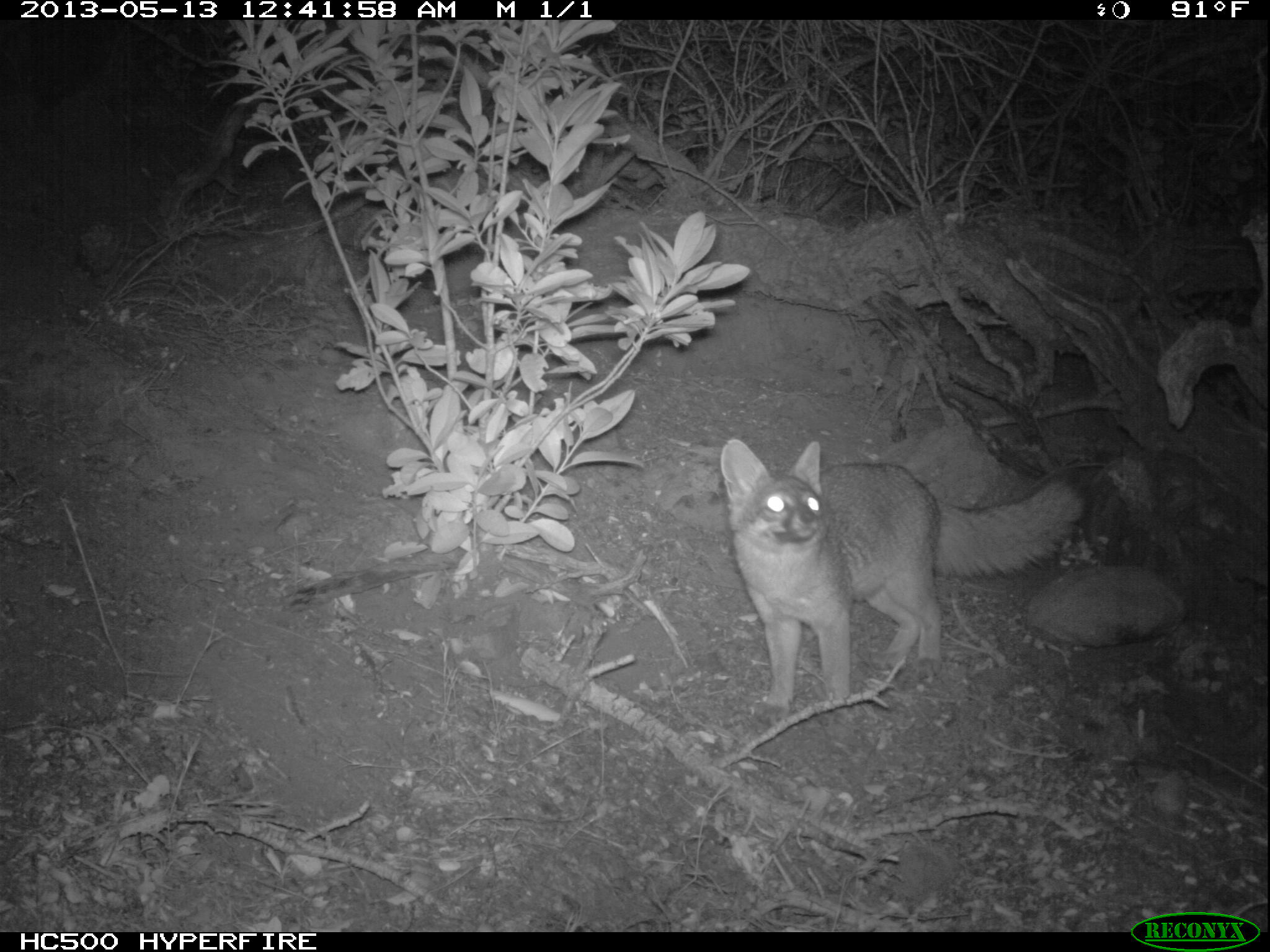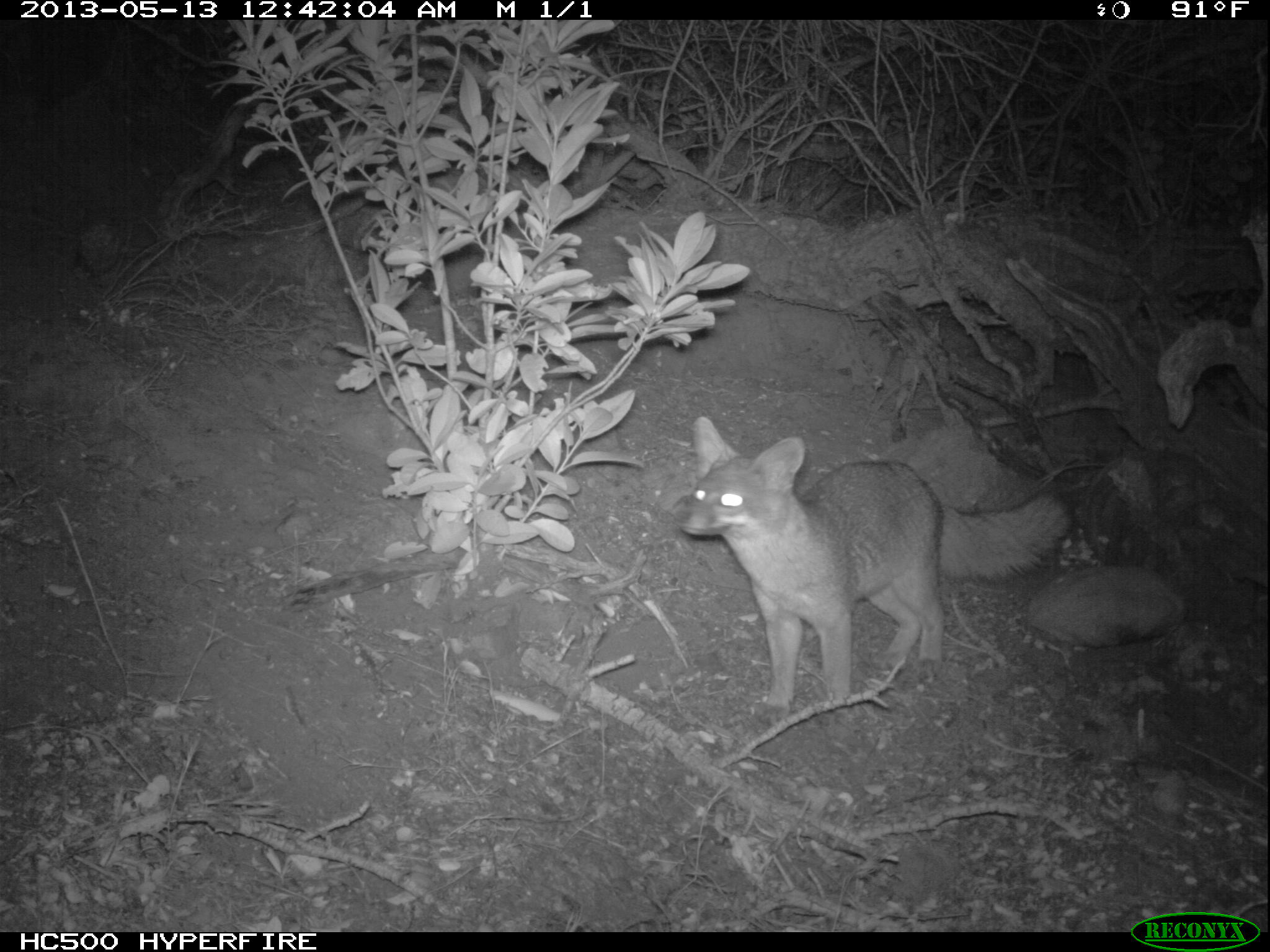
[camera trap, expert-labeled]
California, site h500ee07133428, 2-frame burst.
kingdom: Animalia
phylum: Chordata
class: Mammalia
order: Carnivora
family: Canidae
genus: Urocyon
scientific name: Urocyon littoralis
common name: island fox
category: fox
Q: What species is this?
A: Fox (island fox) (Urocyon littoralis).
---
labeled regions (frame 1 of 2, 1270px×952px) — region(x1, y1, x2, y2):
fox: region(721, 439, 1092, 726)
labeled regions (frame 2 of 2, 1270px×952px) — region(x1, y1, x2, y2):
fox: region(670, 414, 1069, 727)